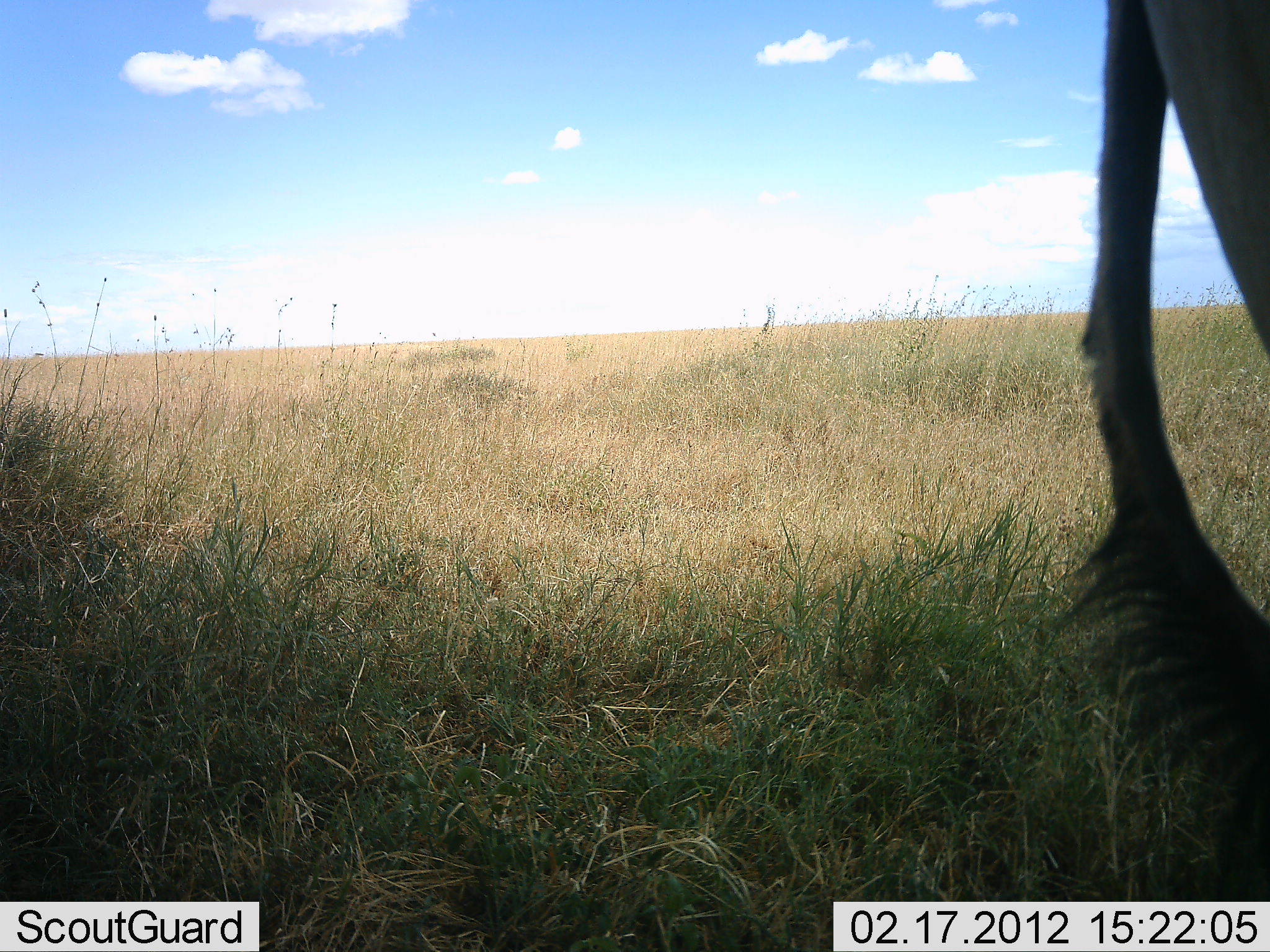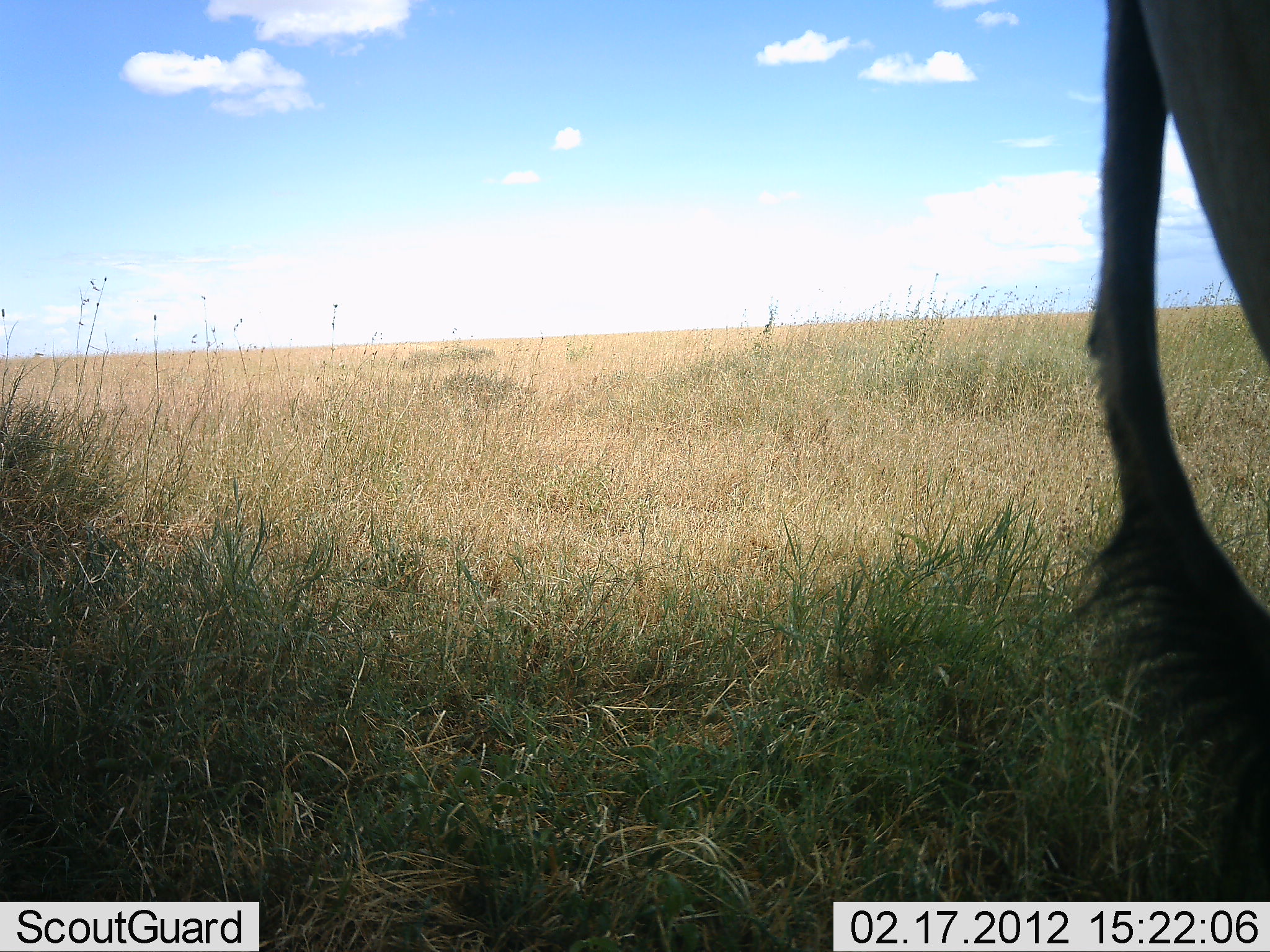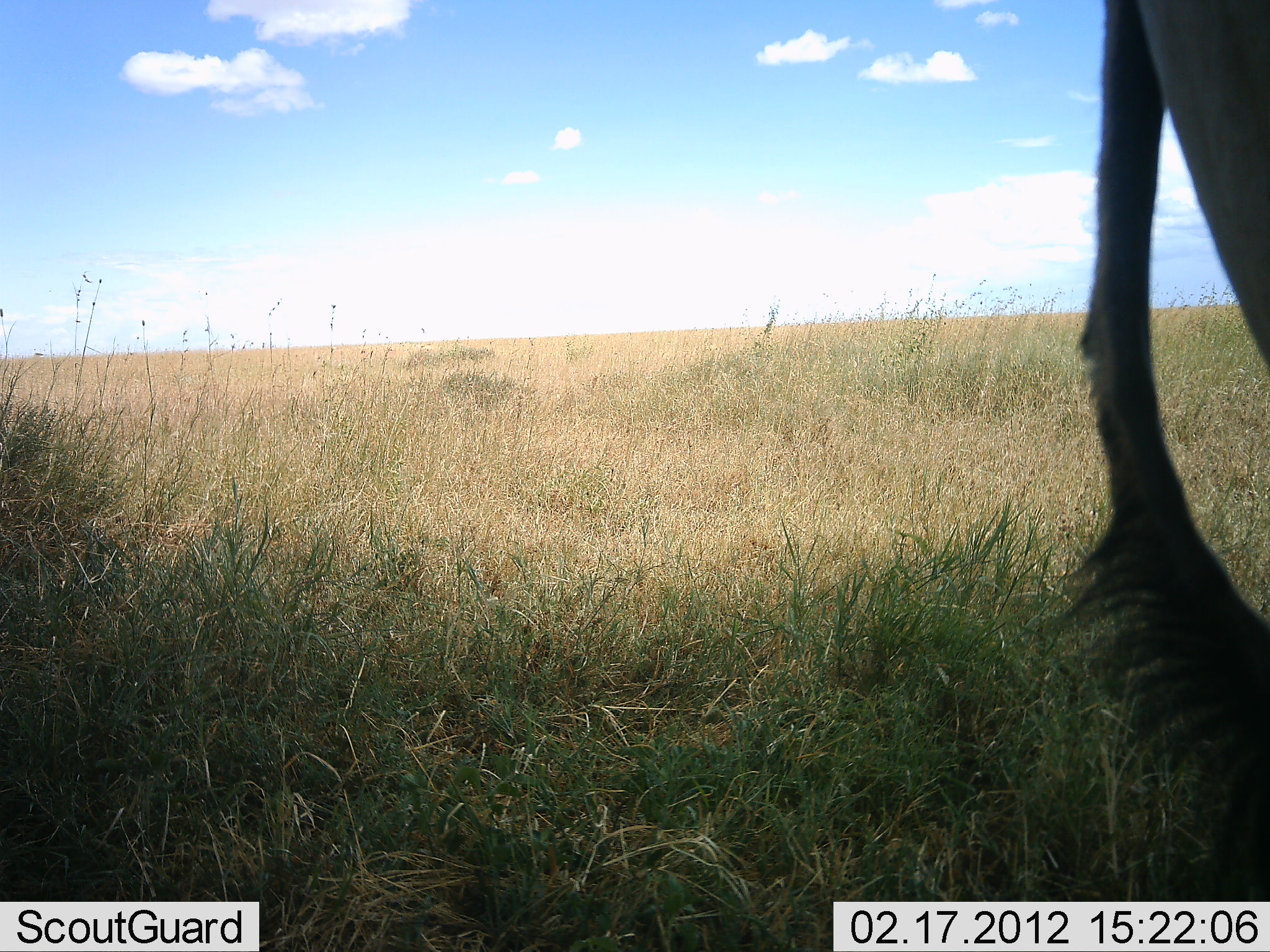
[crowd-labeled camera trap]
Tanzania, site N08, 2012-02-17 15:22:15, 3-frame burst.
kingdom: Animalia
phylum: Chordata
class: Mammalia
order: Artiodactyla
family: Bovidae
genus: Connochaetes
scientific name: Connochaetes taurinus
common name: blue wildebeest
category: wildebeest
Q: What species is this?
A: Wildebeest (blue wildebeest) (Connochaetes taurinus).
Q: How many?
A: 1.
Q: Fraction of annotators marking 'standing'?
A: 100%.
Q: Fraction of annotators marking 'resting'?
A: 0%.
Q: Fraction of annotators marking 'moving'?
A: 0%.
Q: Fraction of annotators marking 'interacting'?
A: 0%.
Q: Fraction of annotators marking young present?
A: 0%.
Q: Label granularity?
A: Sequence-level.